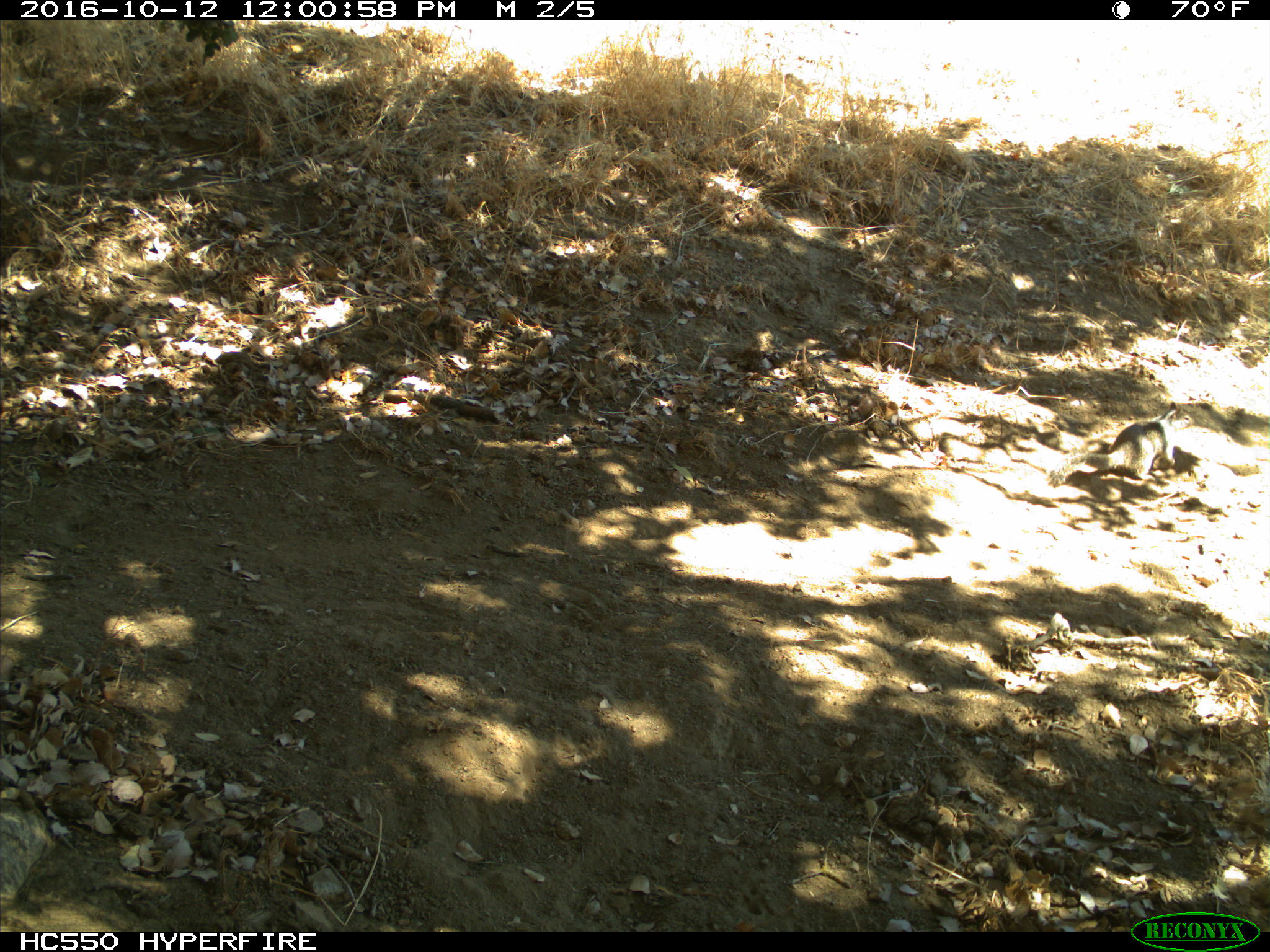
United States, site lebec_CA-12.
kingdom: Animalia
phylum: Chordata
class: Mammalia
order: Rodentia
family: Sciuridae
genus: Otospermophilus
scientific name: Otospermophilus beecheyi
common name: california ground squirrel